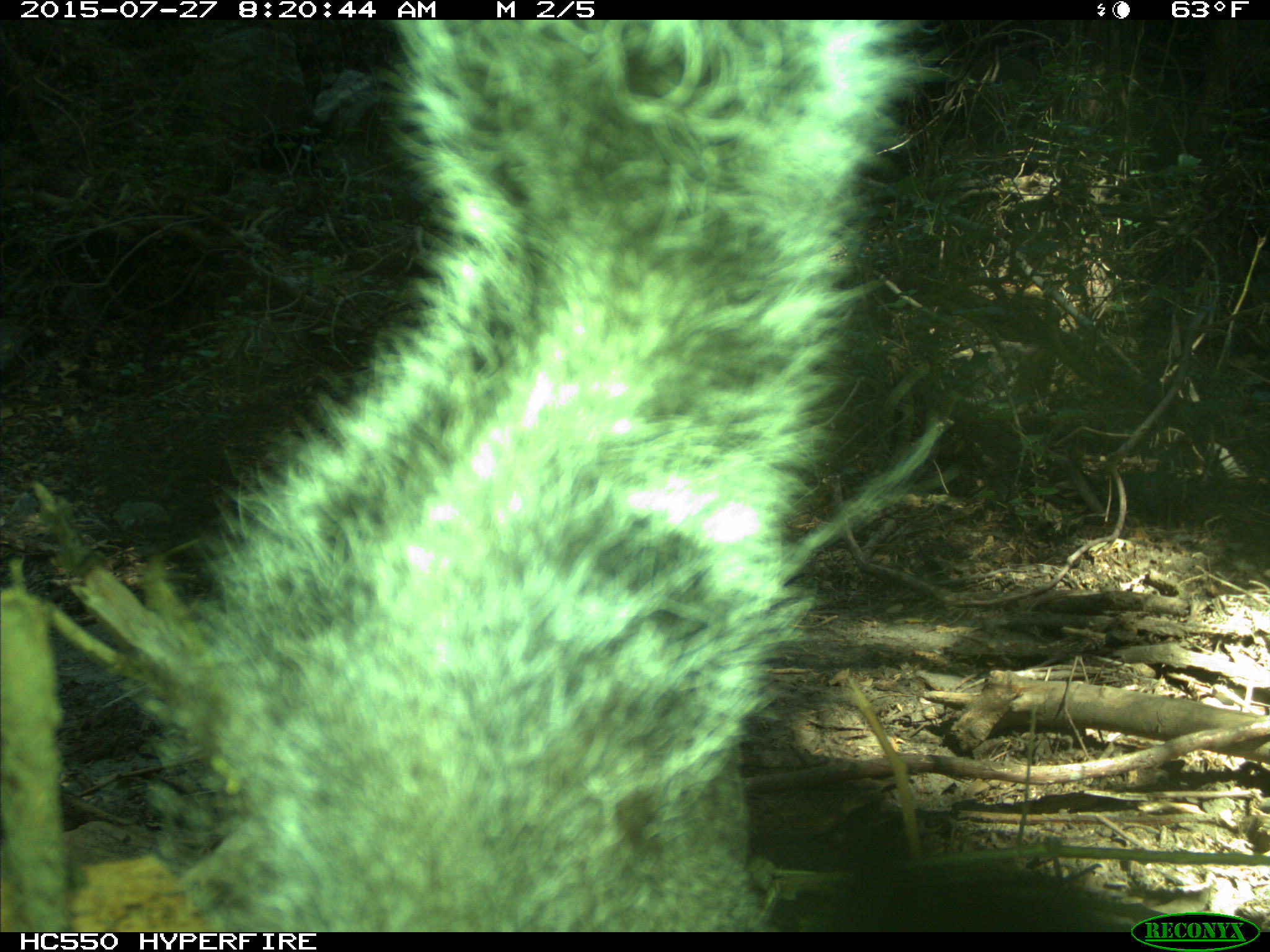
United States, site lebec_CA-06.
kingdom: Animalia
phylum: Chordata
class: Mammalia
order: Rodentia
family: Sciuridae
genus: Sciurus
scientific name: Sciurus carolinensis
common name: eastern gray squirrel